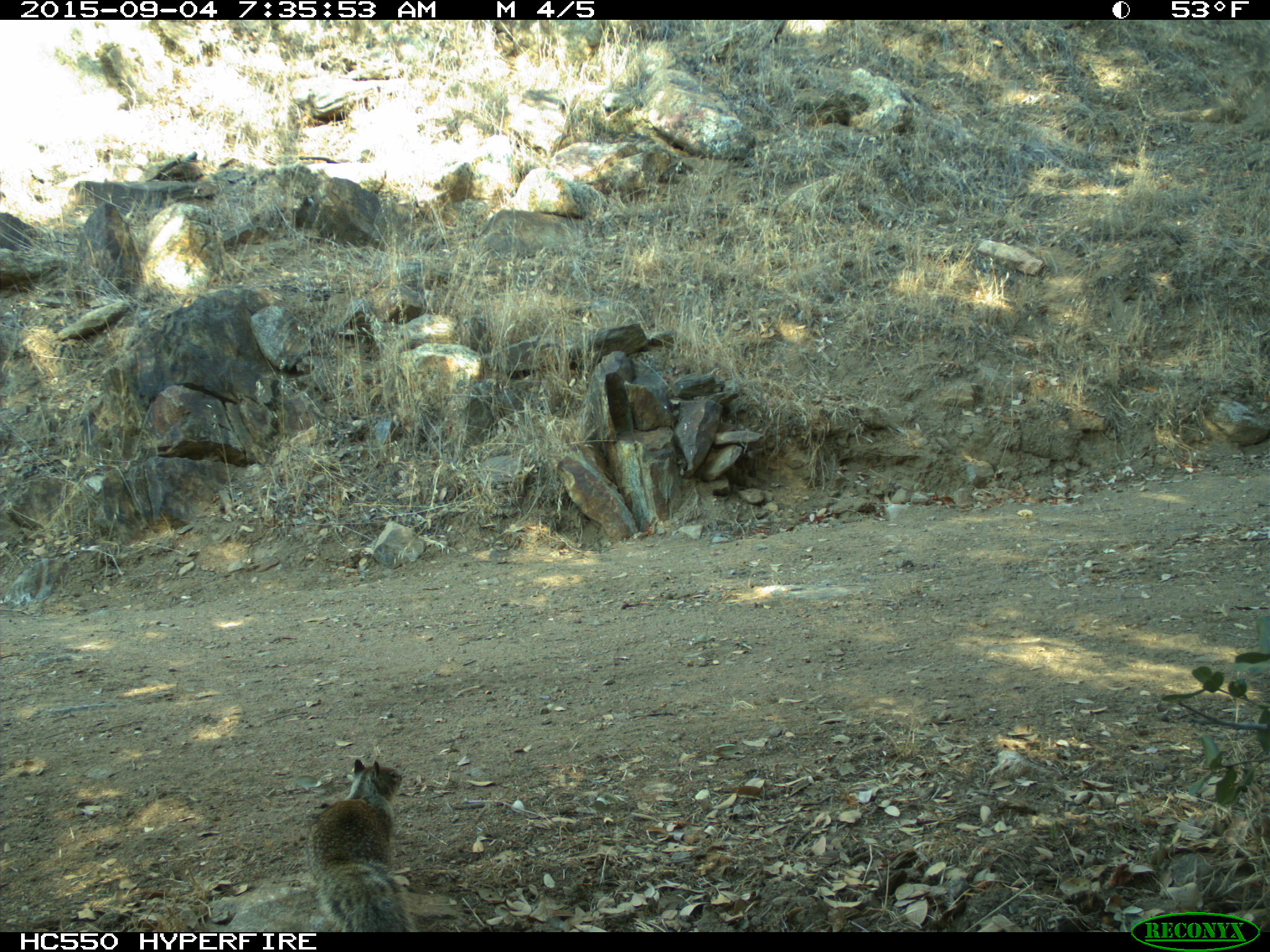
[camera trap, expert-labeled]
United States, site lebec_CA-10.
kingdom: Animalia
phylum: Chordata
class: Mammalia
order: Rodentia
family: Sciuridae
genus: Otospermophilus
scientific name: Otospermophilus beecheyi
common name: california ground squirrel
Otospermophilus beecheyi (california ground squirrel).